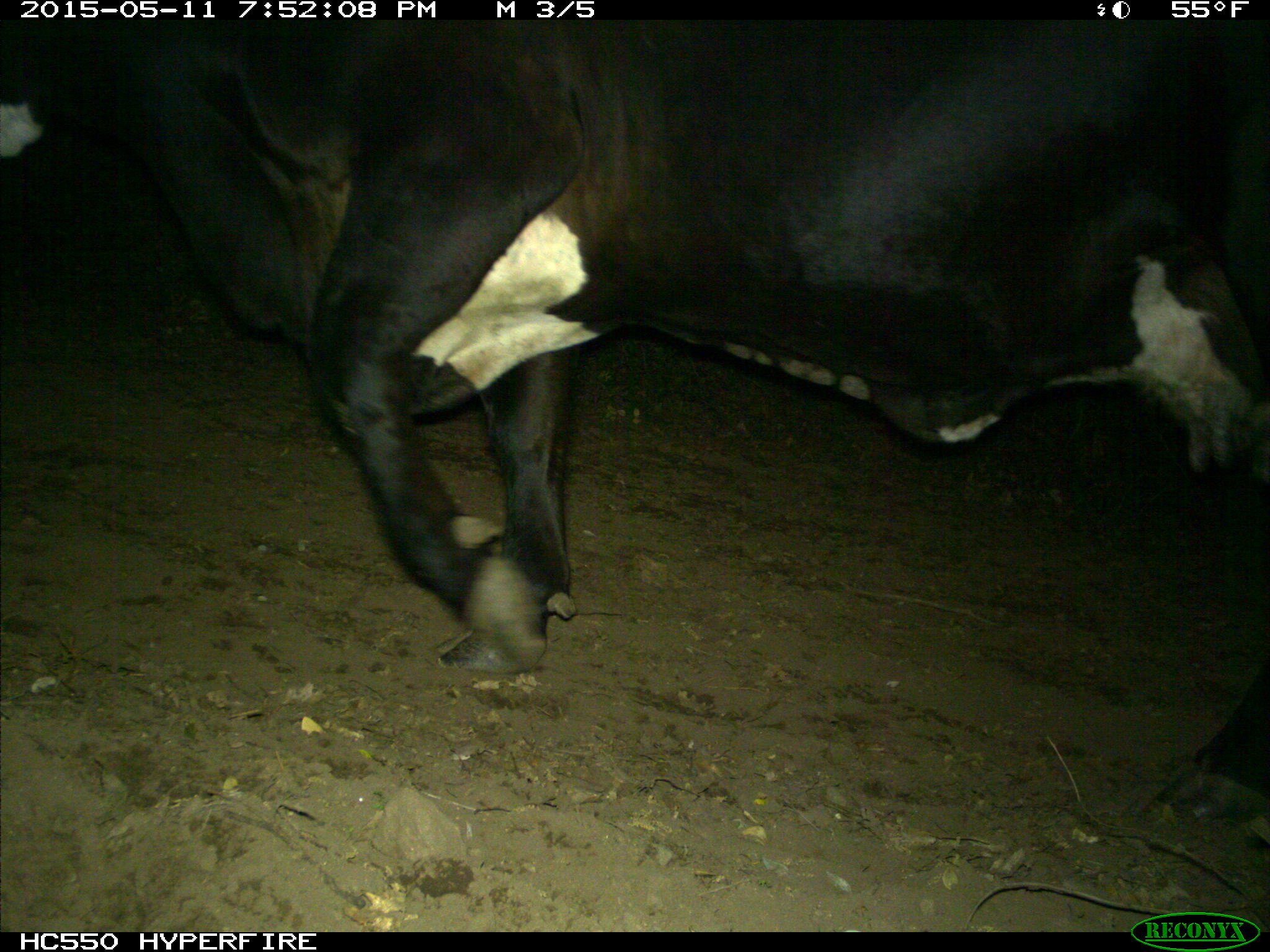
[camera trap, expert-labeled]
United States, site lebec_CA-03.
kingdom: Animalia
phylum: Chordata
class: Mammalia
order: Artiodactyla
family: Bovidae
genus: Bos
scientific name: Bos taurus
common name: domestic cow